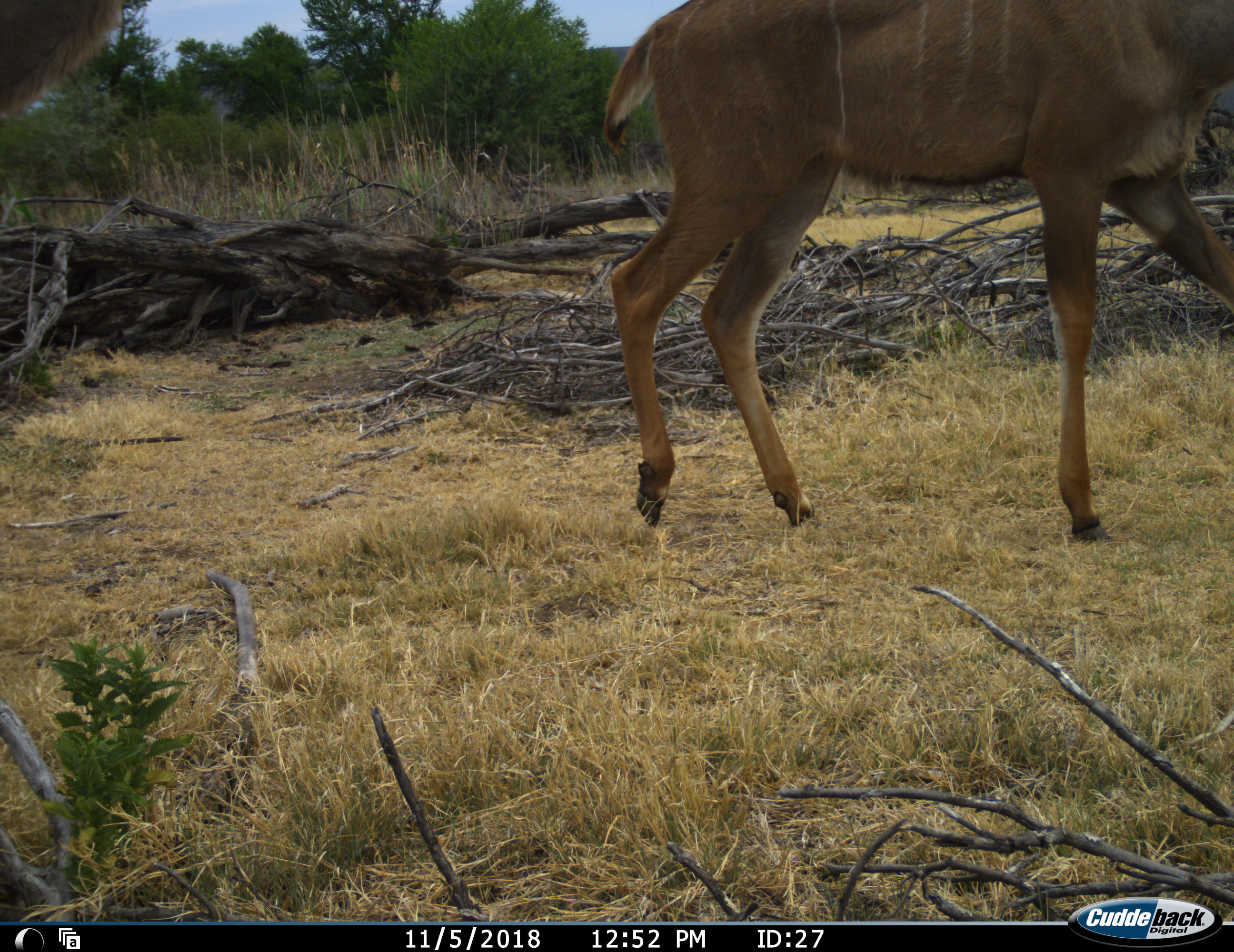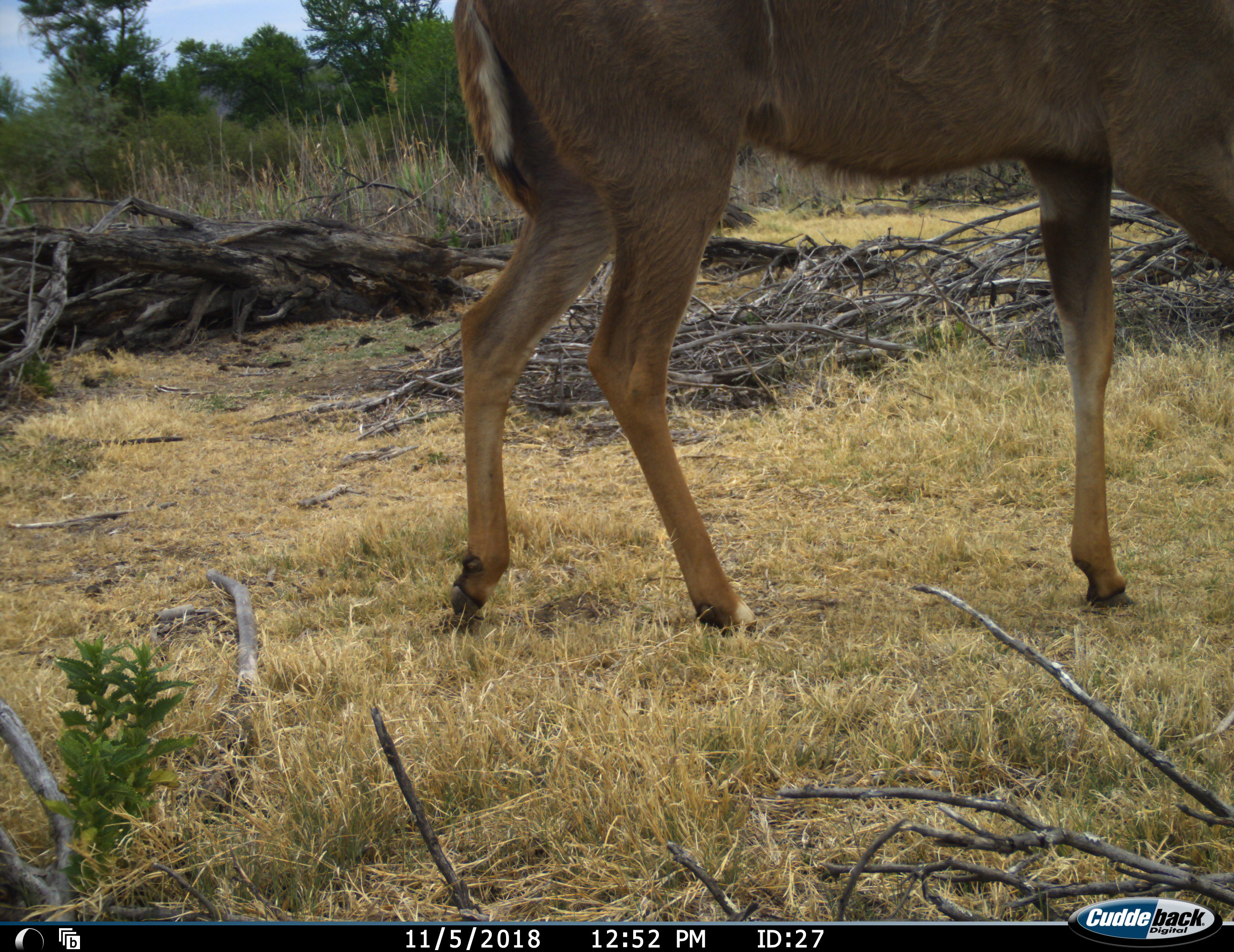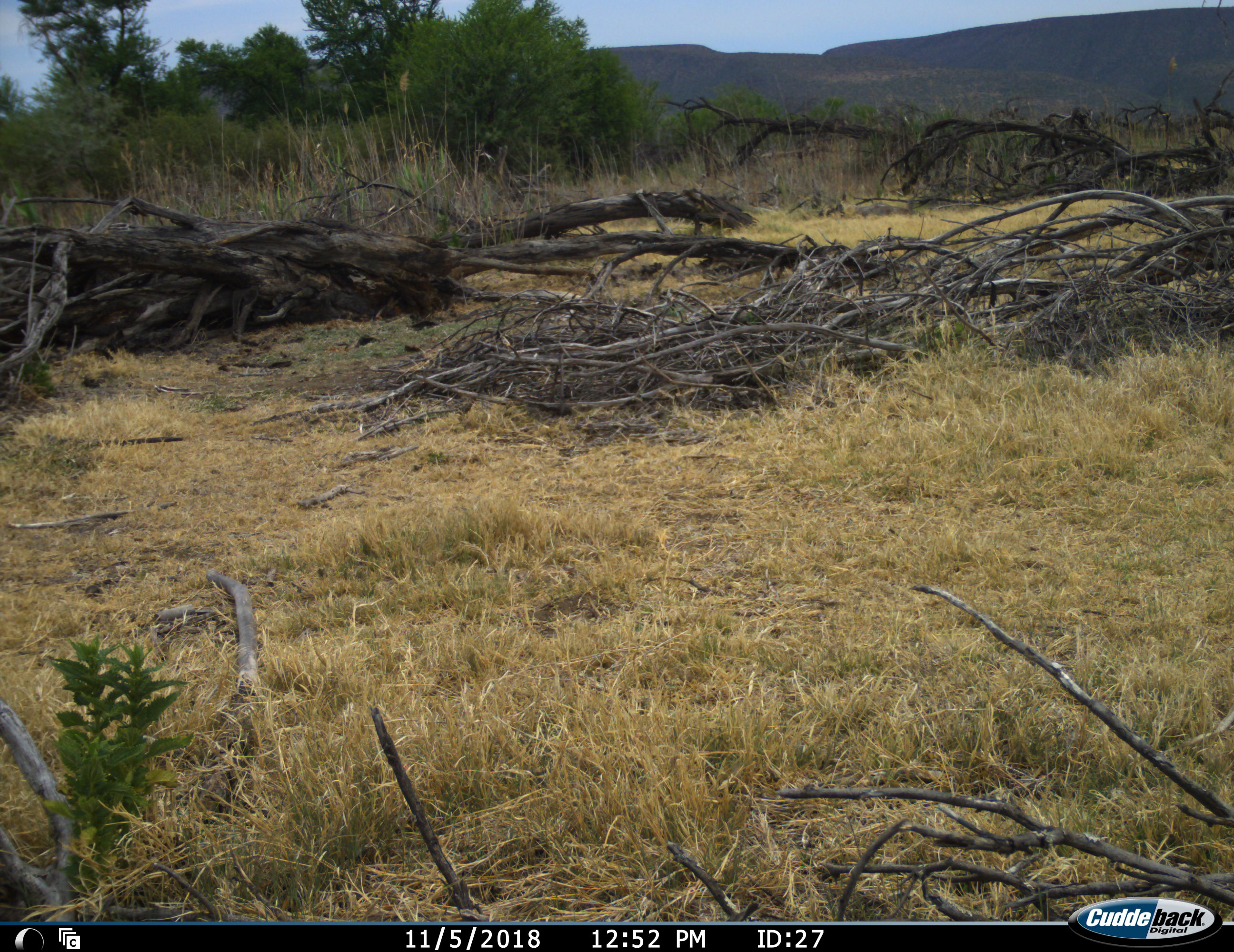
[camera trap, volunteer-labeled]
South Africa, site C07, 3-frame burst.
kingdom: Animalia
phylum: Chordata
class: Mammalia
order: Artiodactyla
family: Bovidae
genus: Tragelaphus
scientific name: Tragelaphus strepsiceros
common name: greater kudu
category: kudu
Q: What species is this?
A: Kudu (greater kudu) (Tragelaphus strepsiceros).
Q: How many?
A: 2.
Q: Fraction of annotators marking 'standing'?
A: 10%.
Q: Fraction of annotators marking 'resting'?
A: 0%.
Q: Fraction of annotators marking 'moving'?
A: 100%.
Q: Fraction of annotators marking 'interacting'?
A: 0%.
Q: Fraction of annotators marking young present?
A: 10%.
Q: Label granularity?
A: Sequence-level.